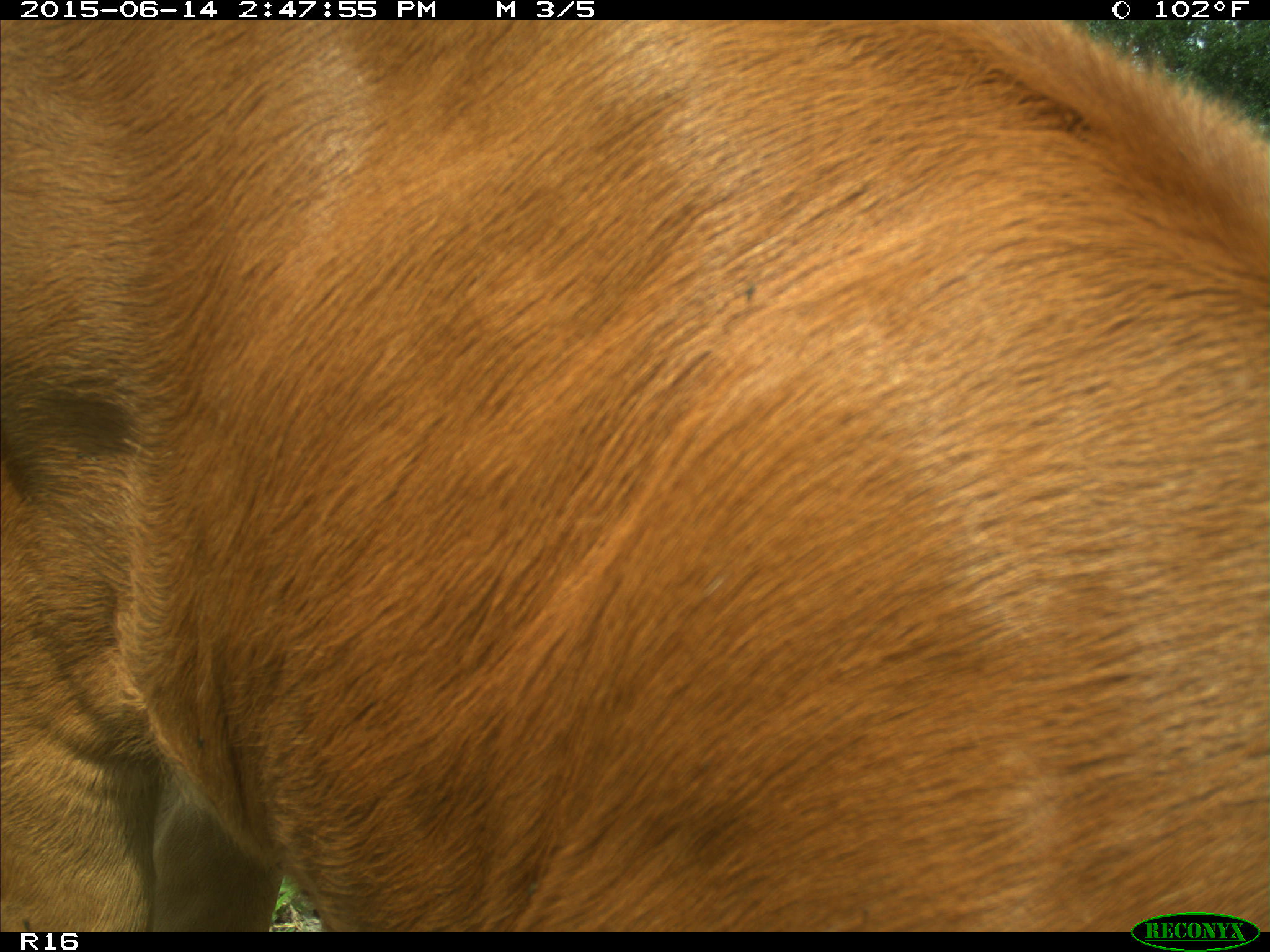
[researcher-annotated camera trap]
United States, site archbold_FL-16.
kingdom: Animalia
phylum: Chordata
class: Mammalia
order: Artiodactyla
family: Bovidae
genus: Bos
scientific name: Bos taurus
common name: domestic cow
Bos taurus (domestic cow).